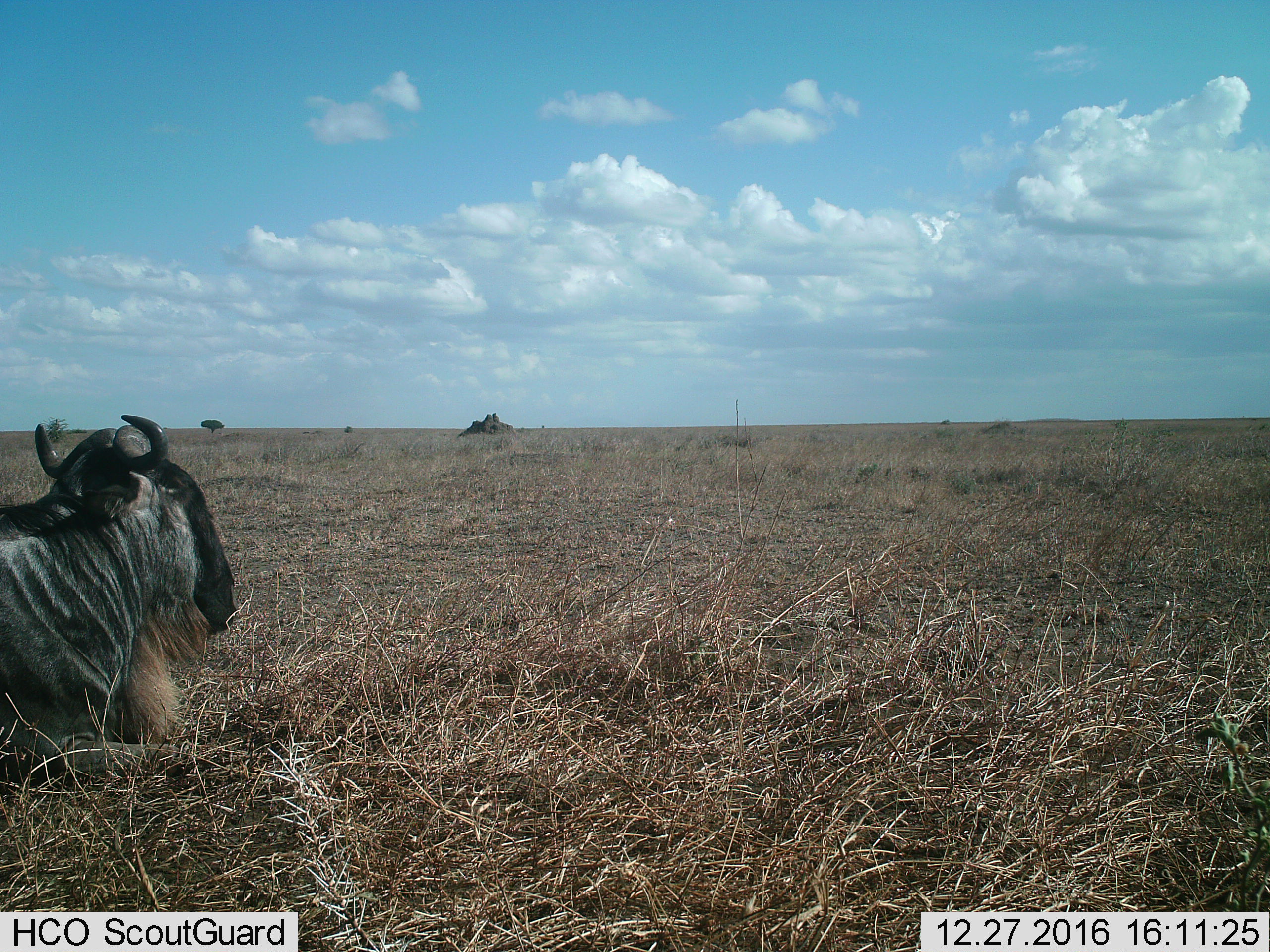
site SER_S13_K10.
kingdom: Animalia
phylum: Chordata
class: Mammalia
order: Artiodactyla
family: Bovidae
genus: Connochaetes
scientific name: Connochaetes taurinus taurinus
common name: blue wildebeest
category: wildebeestblue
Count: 1.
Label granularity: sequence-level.